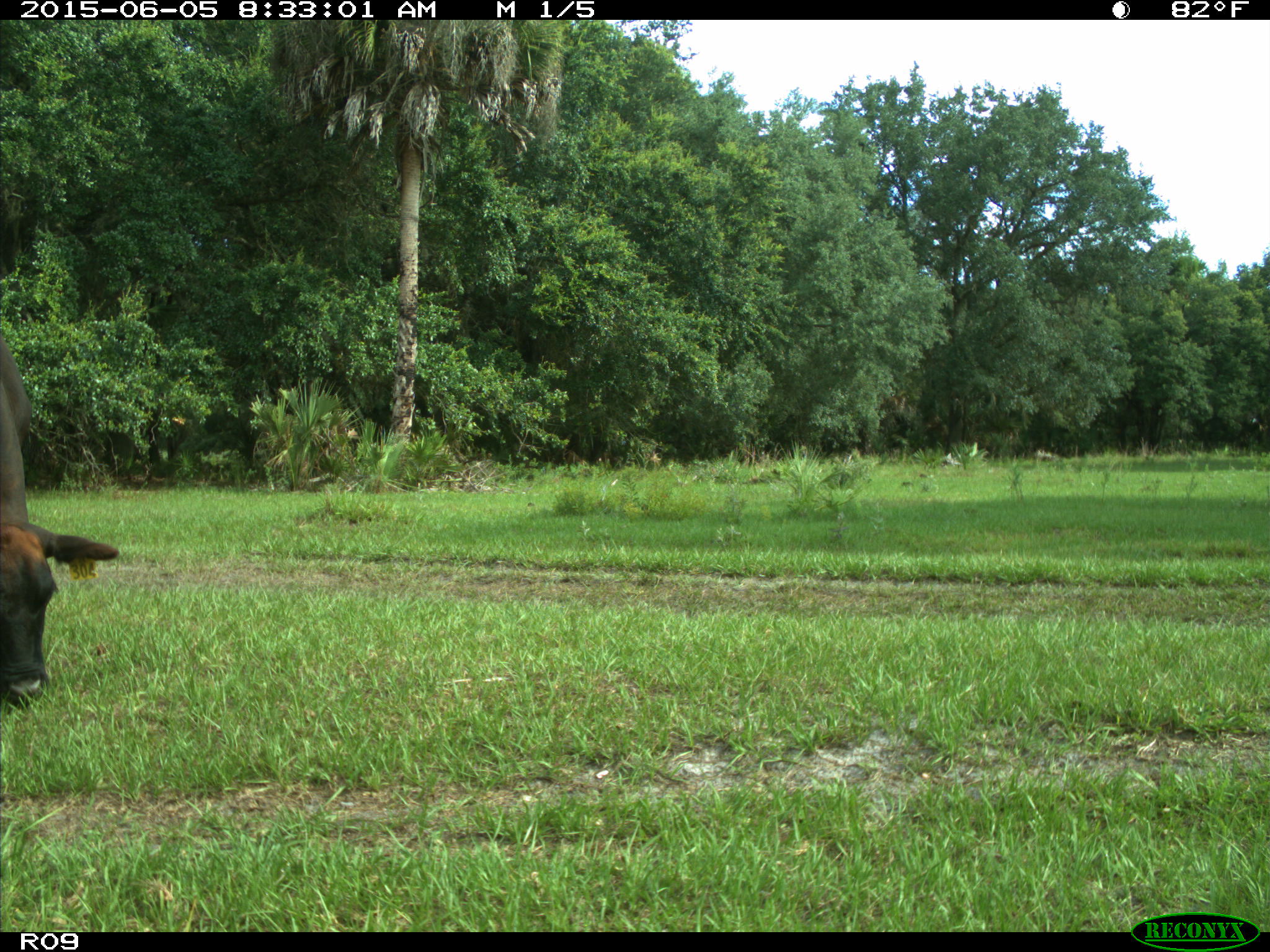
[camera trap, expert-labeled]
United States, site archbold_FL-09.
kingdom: Animalia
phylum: Chordata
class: Mammalia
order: Artiodactyla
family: Bovidae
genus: Bos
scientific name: Bos taurus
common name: domestic cow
Bos taurus (domestic cow).